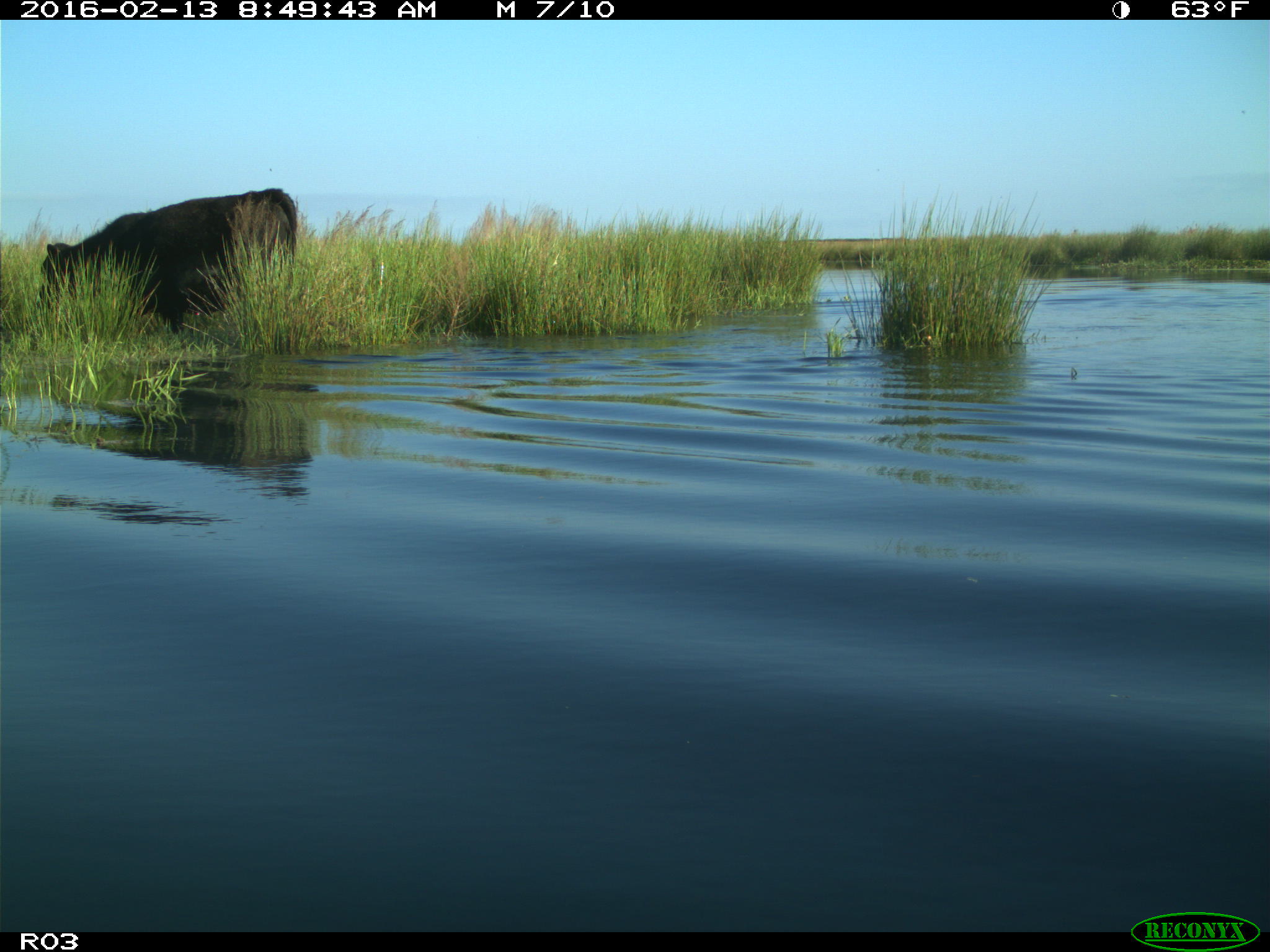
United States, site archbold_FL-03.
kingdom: Animalia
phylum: Chordata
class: Mammalia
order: Artiodactyla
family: Bovidae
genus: Bos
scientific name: Bos taurus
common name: domestic cow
Bos taurus (domestic cow).